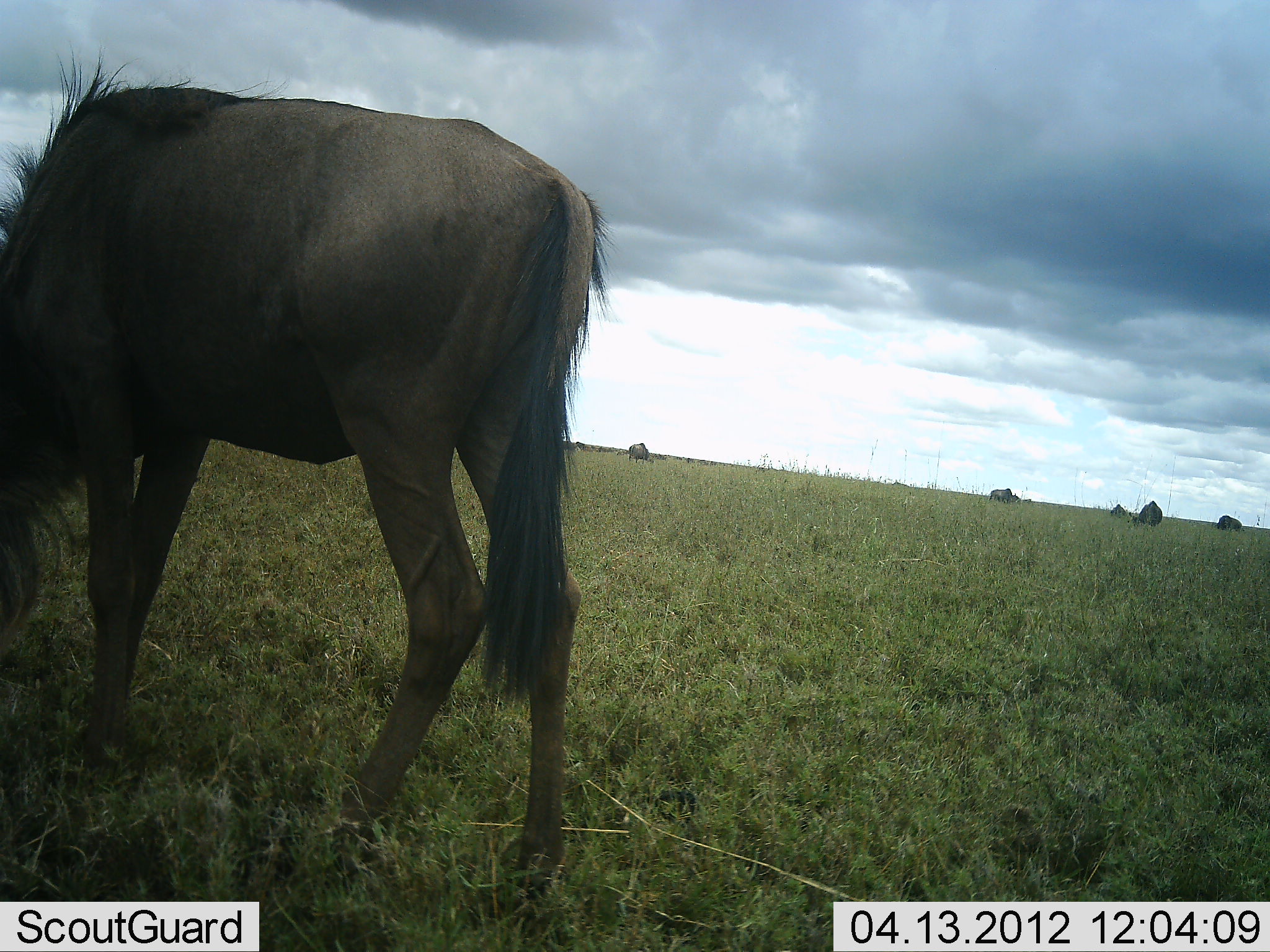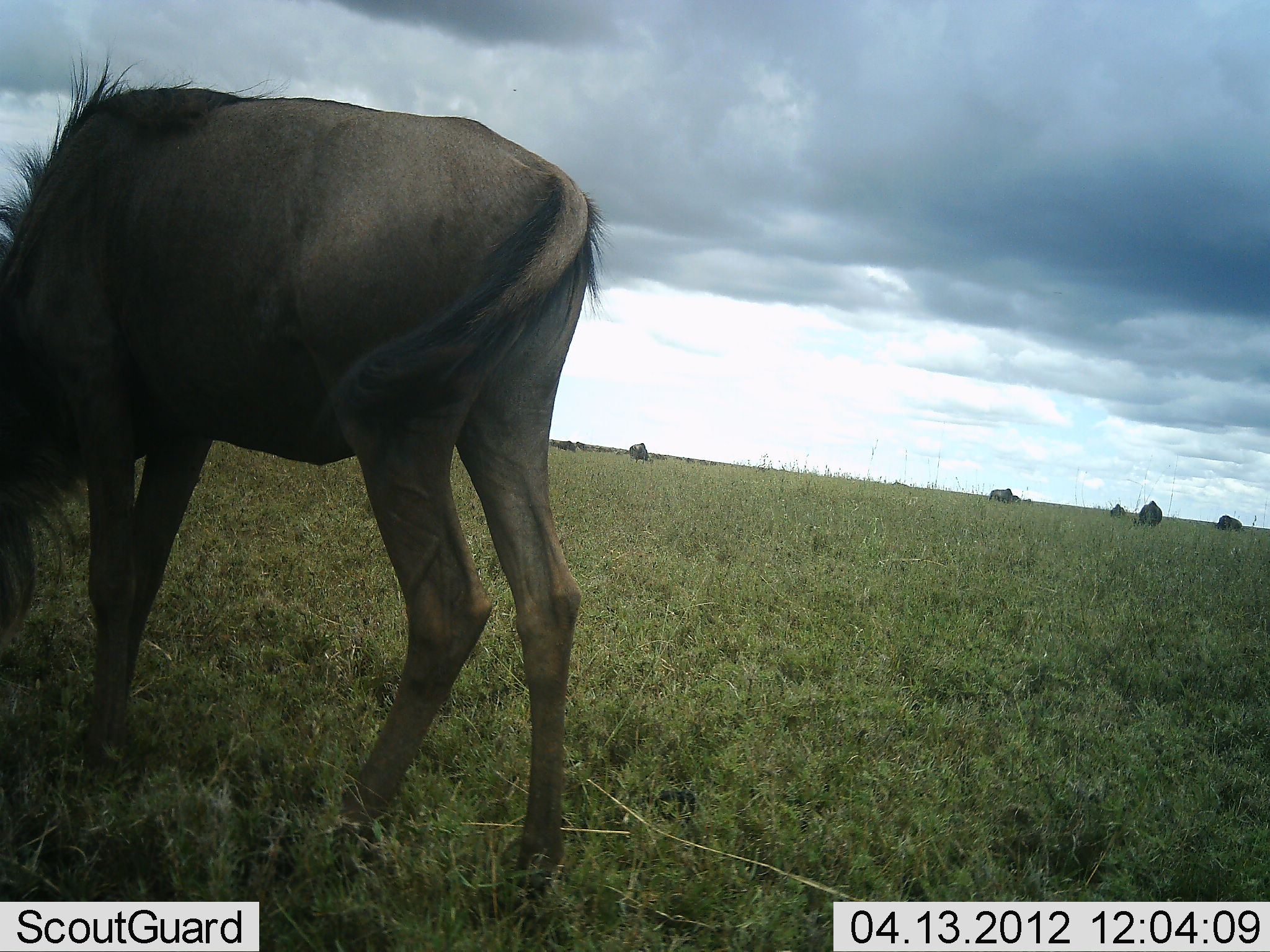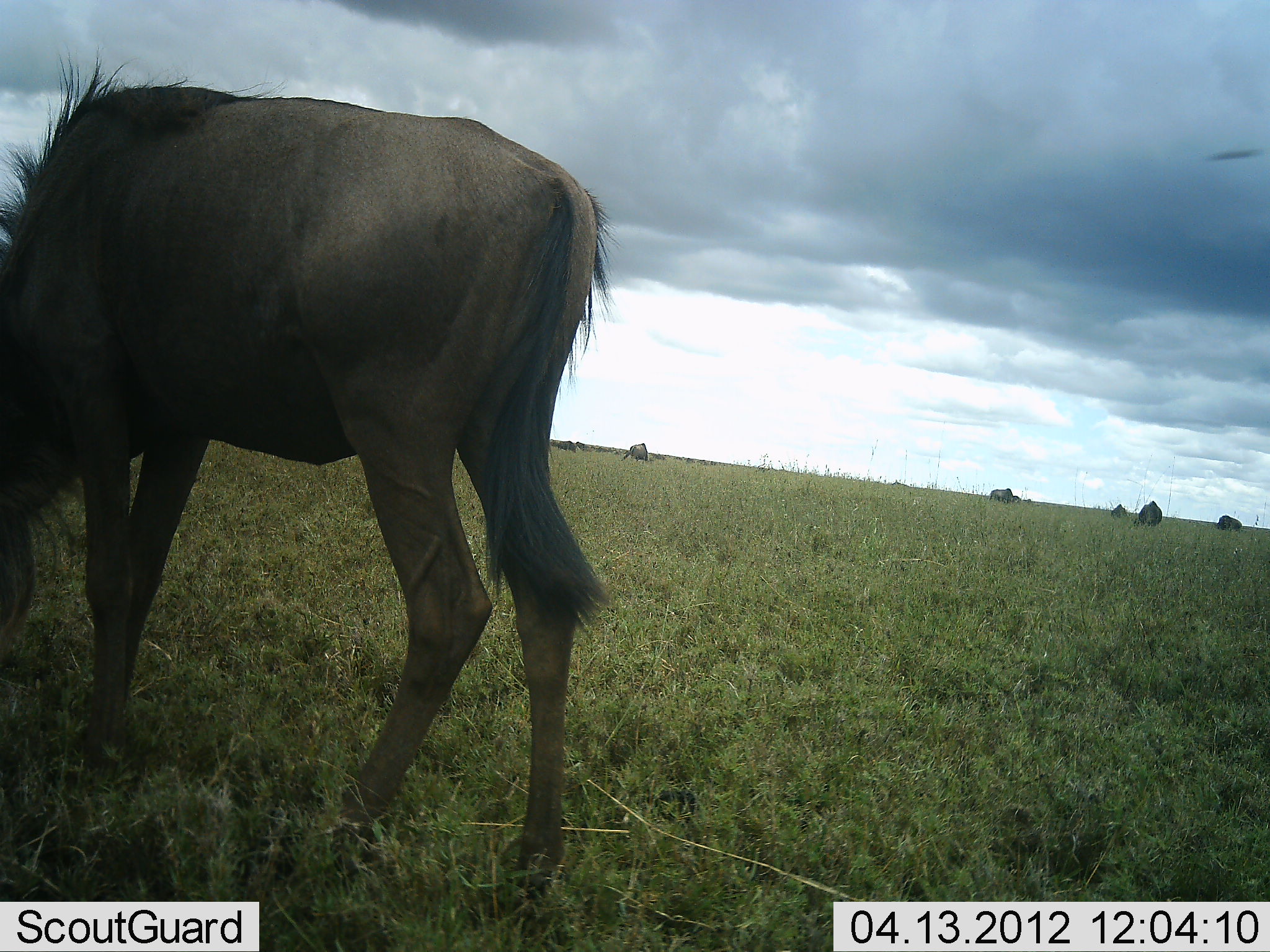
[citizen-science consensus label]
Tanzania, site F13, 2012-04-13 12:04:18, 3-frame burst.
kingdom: Animalia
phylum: Chordata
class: Mammalia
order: Artiodactyla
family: Bovidae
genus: Connochaetes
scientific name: Connochaetes taurinus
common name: blue wildebeest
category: wildebeest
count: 5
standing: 53%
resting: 0%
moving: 0%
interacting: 0%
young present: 0%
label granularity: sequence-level